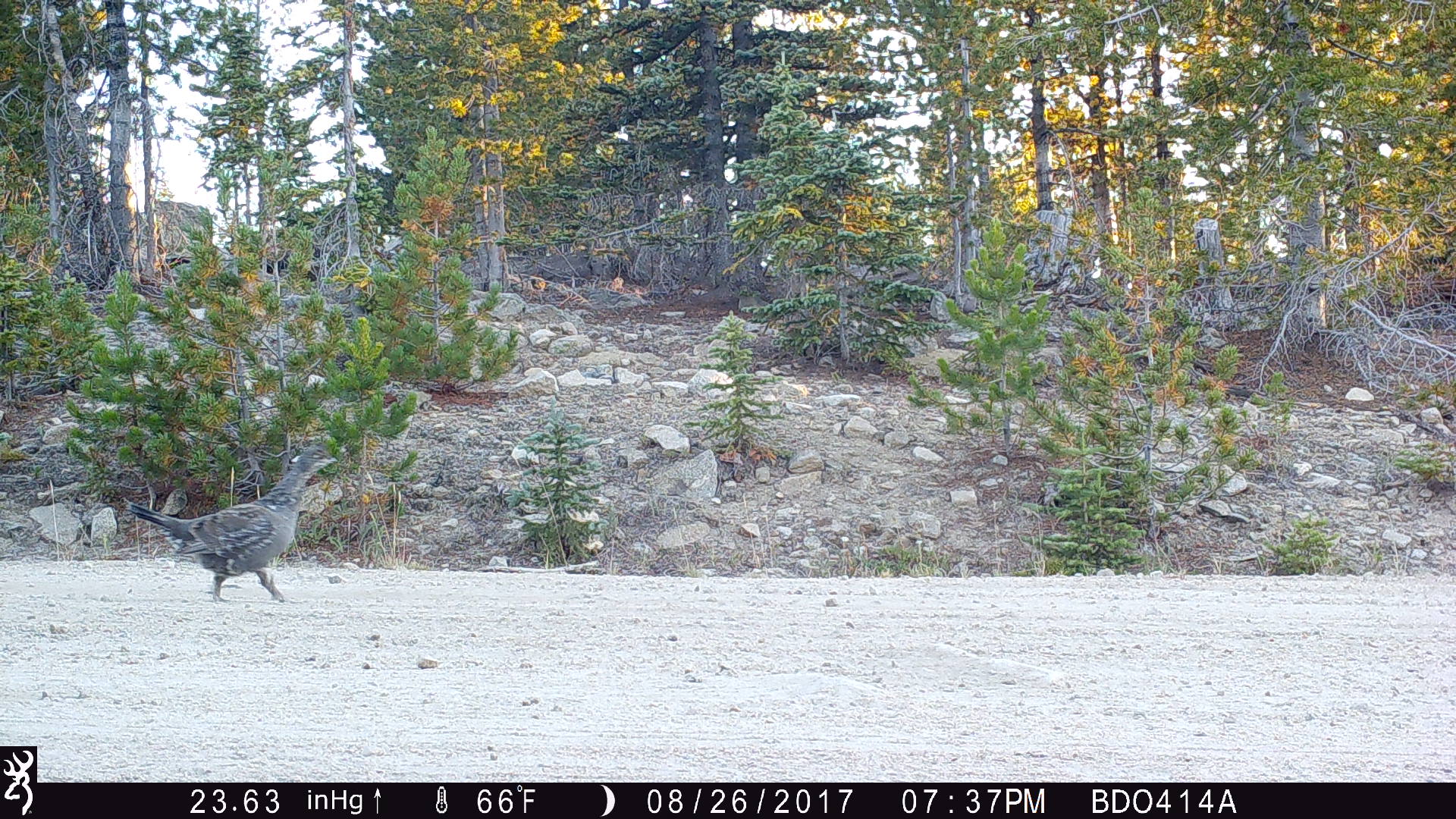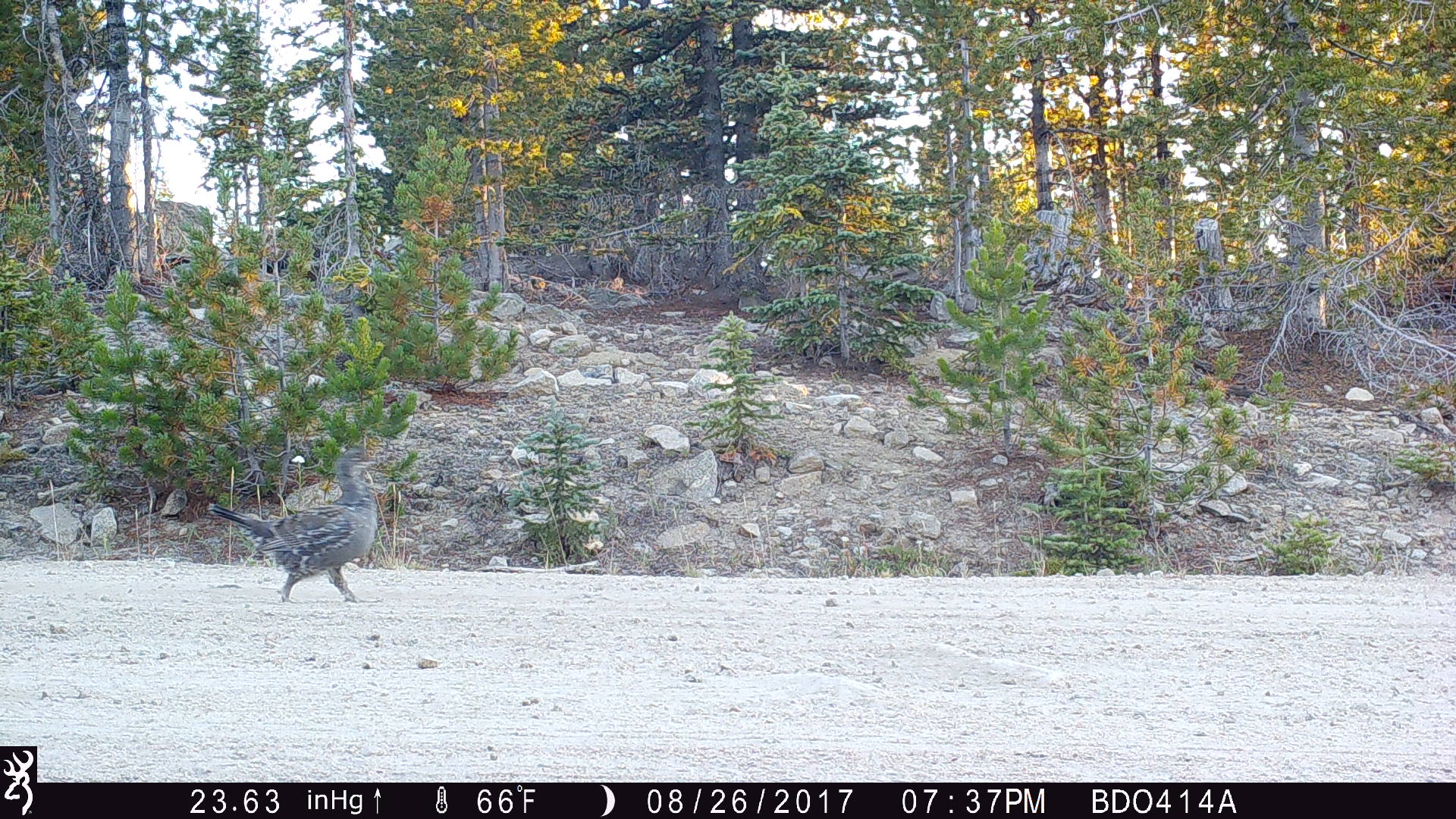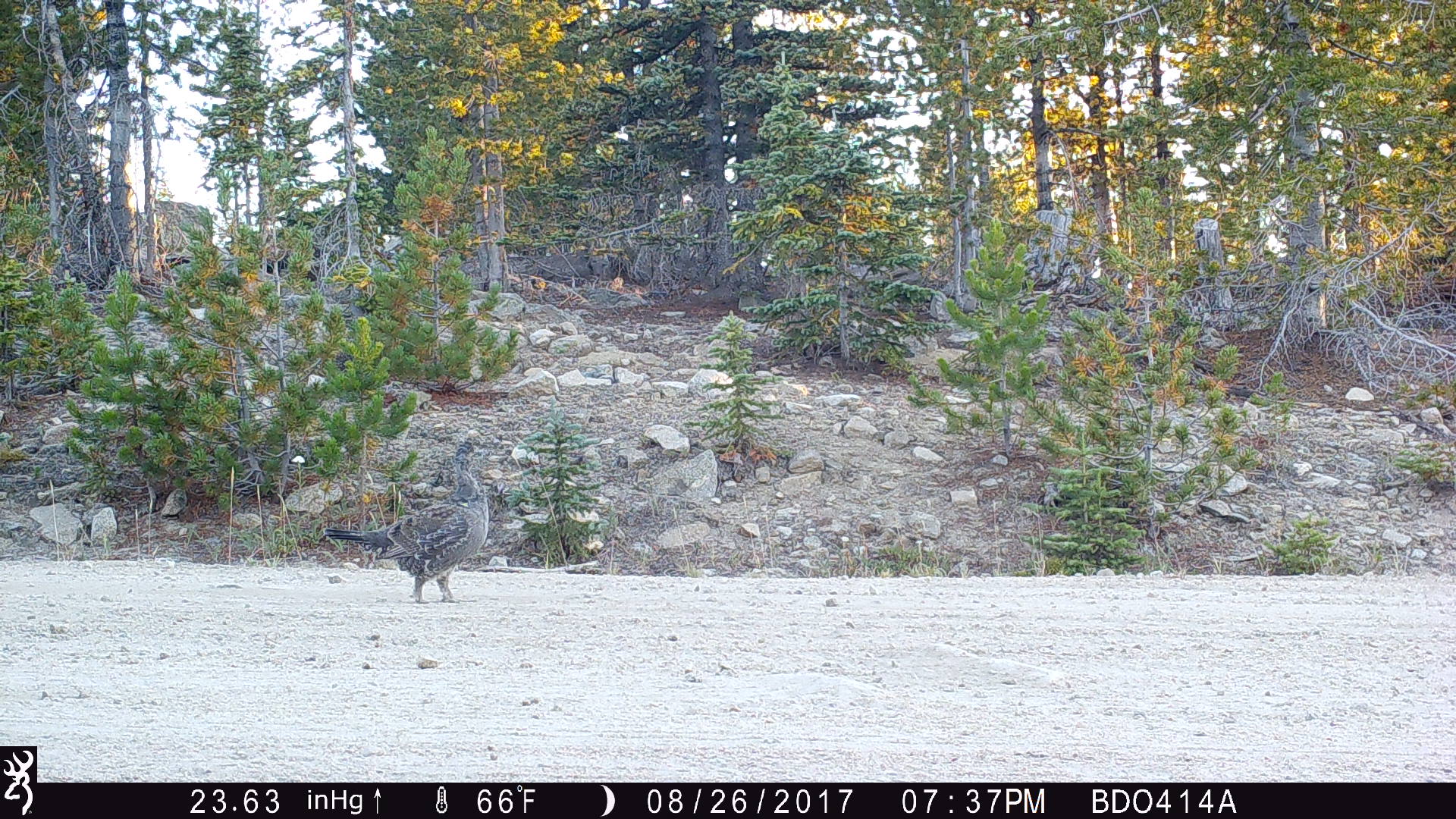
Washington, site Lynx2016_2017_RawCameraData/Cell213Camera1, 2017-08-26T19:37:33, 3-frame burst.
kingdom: Animalia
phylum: Chordata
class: Aves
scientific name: Aves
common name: birds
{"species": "Aves (birds)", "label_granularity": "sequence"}